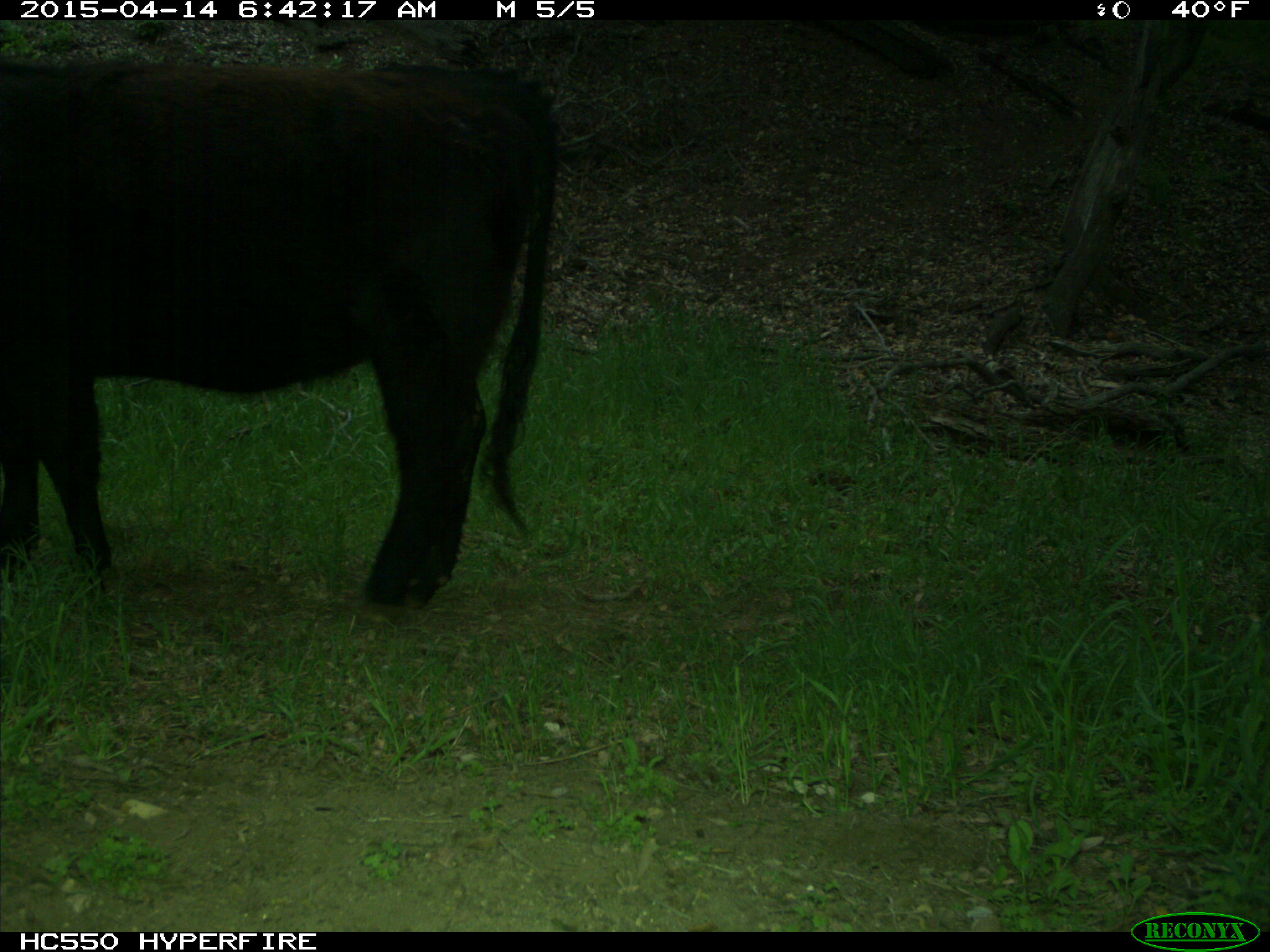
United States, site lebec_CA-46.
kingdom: Animalia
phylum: Chordata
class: Mammalia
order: Artiodactyla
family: Bovidae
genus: Bos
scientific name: Bos taurus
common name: domestic cow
Bos taurus (domestic cow).